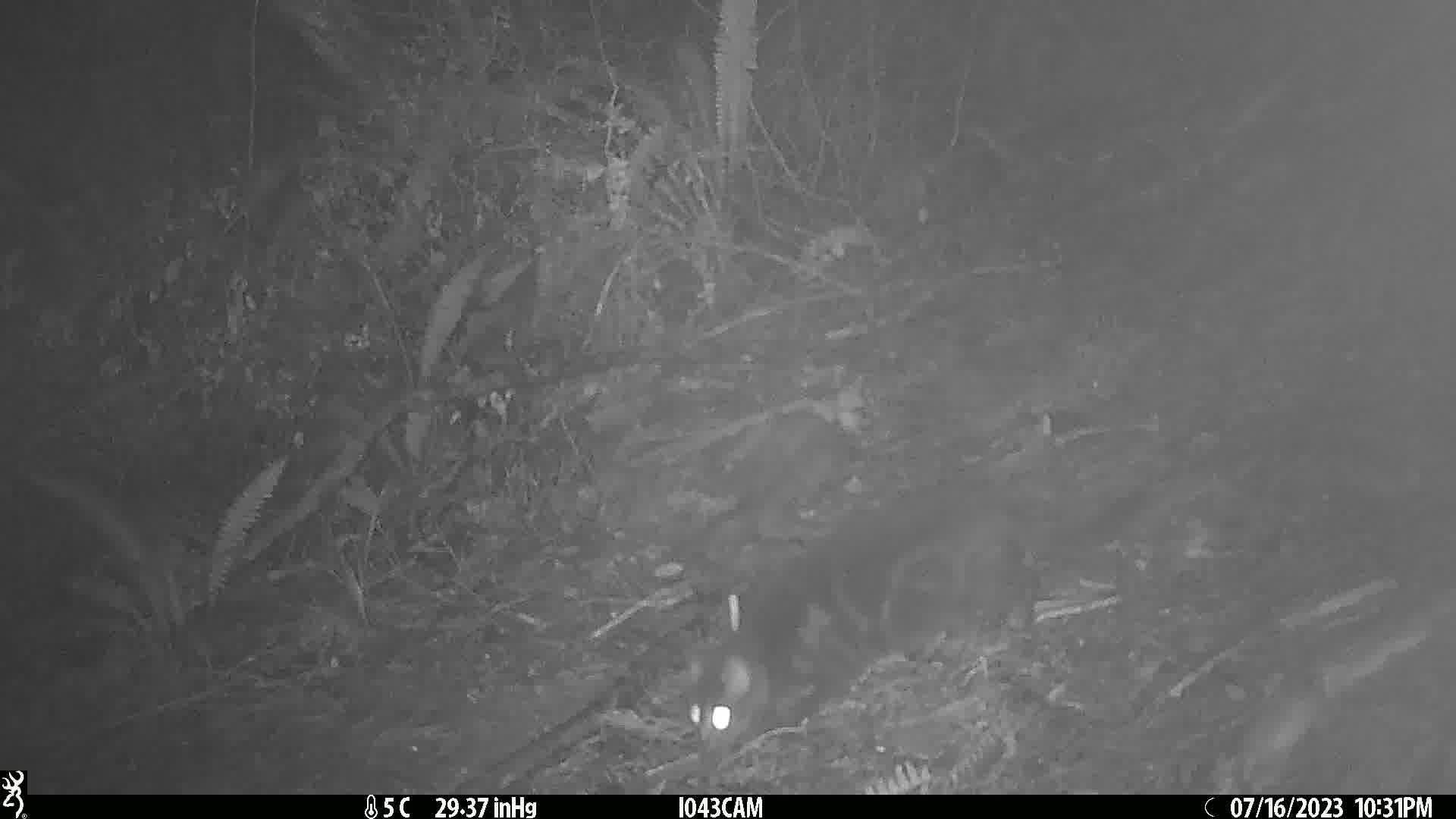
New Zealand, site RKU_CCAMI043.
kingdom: Animalia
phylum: Chordata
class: Mammalia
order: Carnivora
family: Felidae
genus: Felis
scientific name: Felis catus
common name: domestic cat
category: cat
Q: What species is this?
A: Cat (domestic cat) (Felis catus).